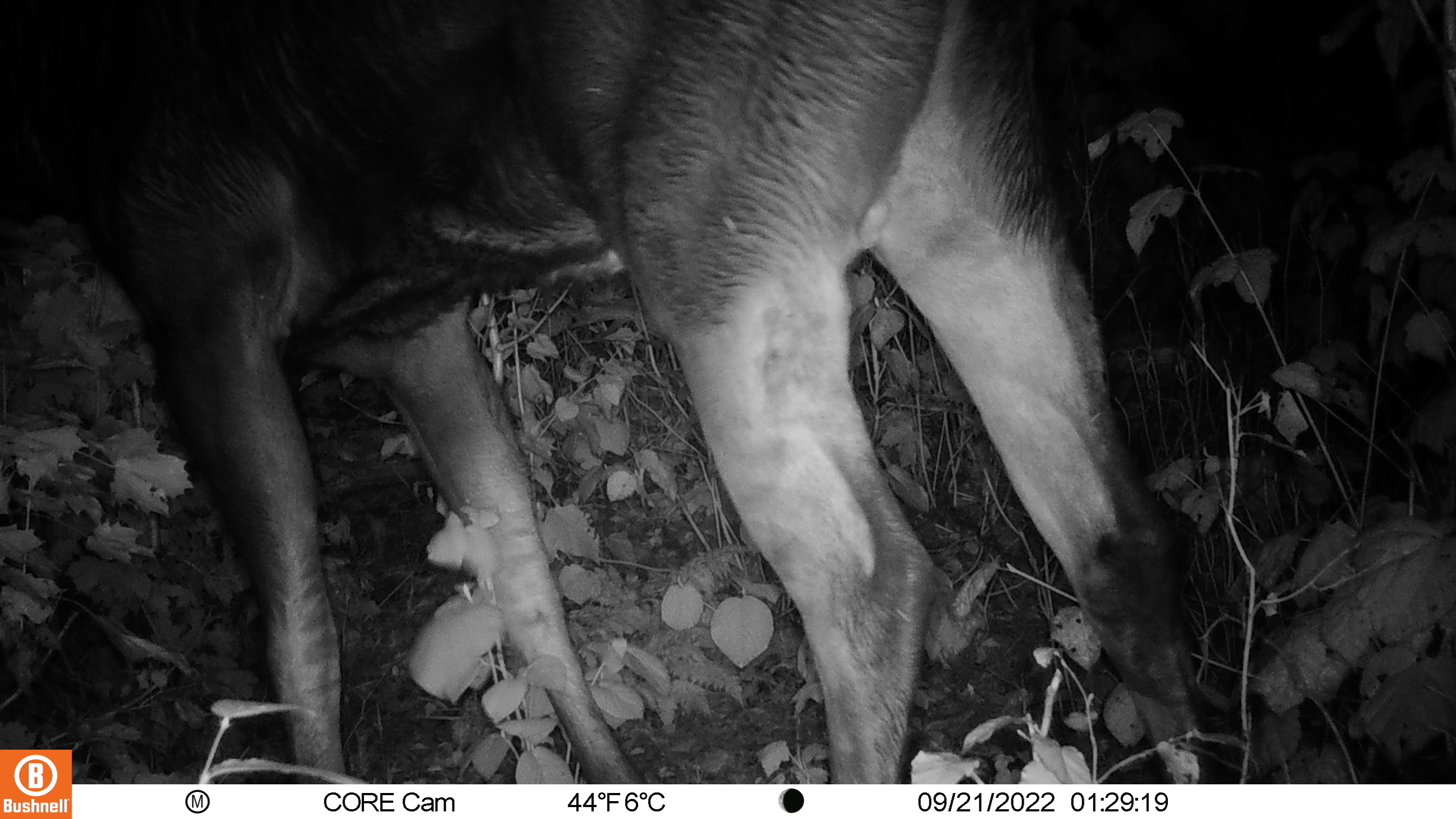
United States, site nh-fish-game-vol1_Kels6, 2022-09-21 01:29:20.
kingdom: Animalia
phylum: Chordata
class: Mammalia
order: Artiodactyla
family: Cervidae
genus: Alces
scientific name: Alces alces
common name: moose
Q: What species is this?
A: Moose (Alces alces).